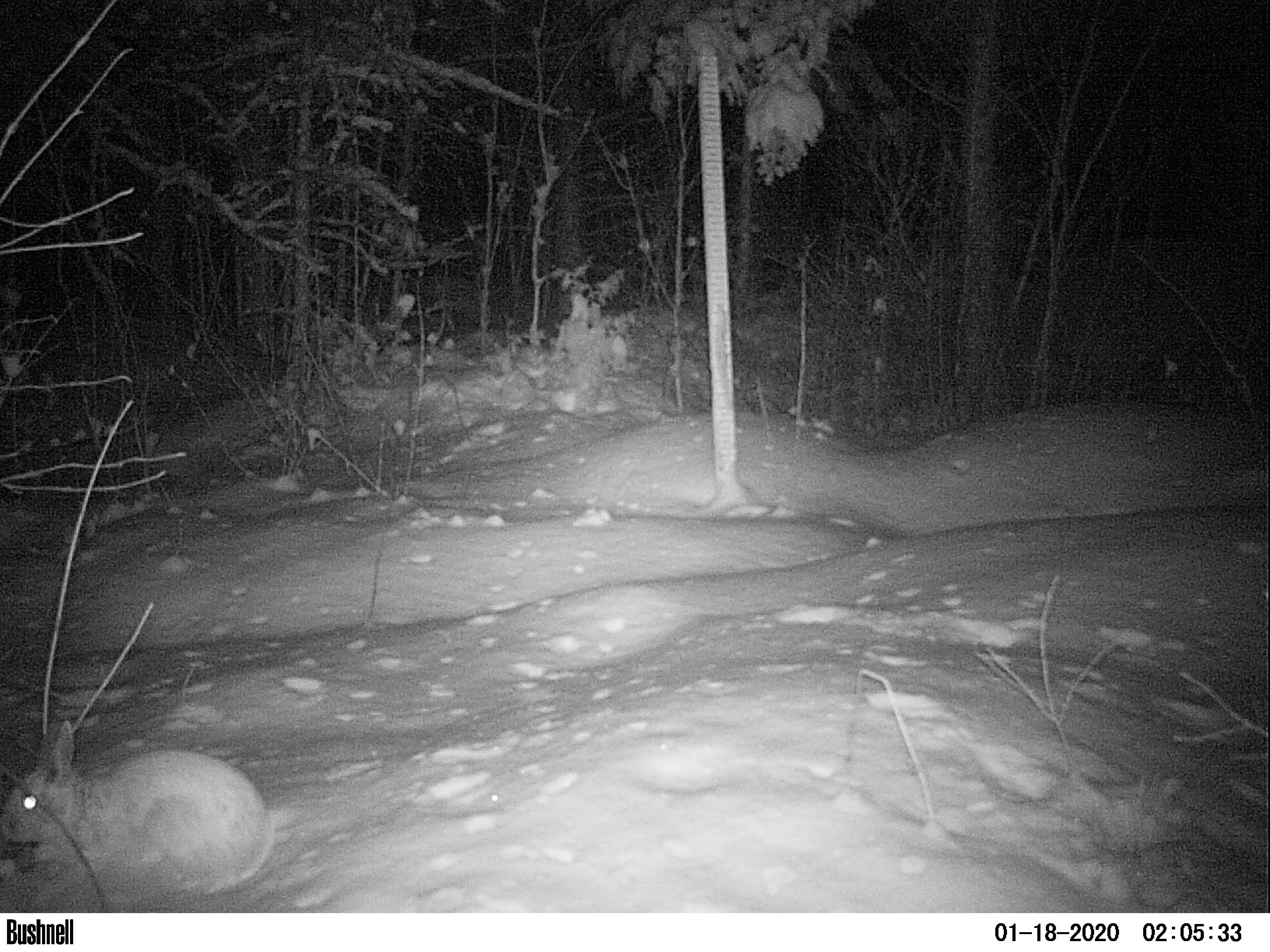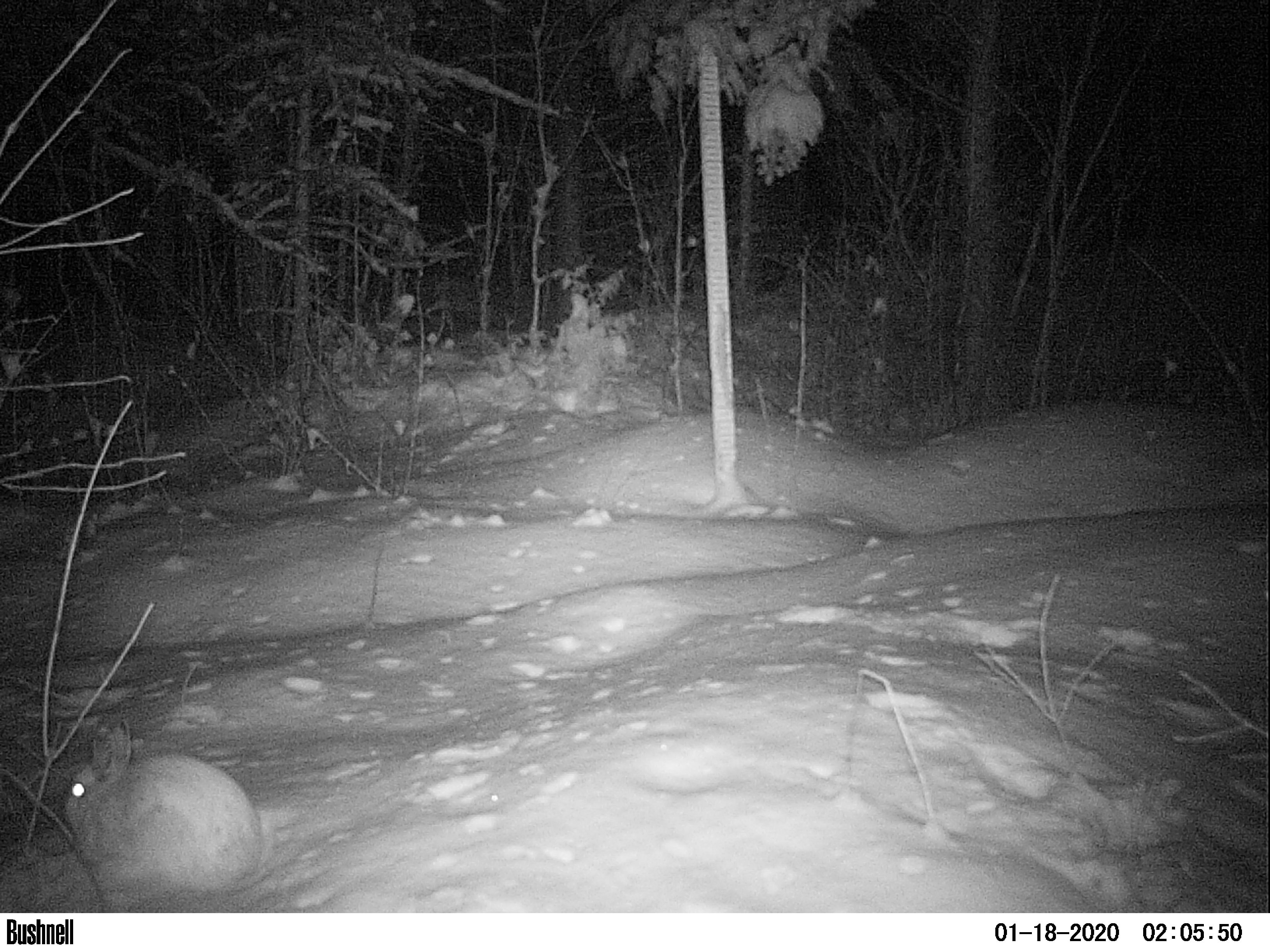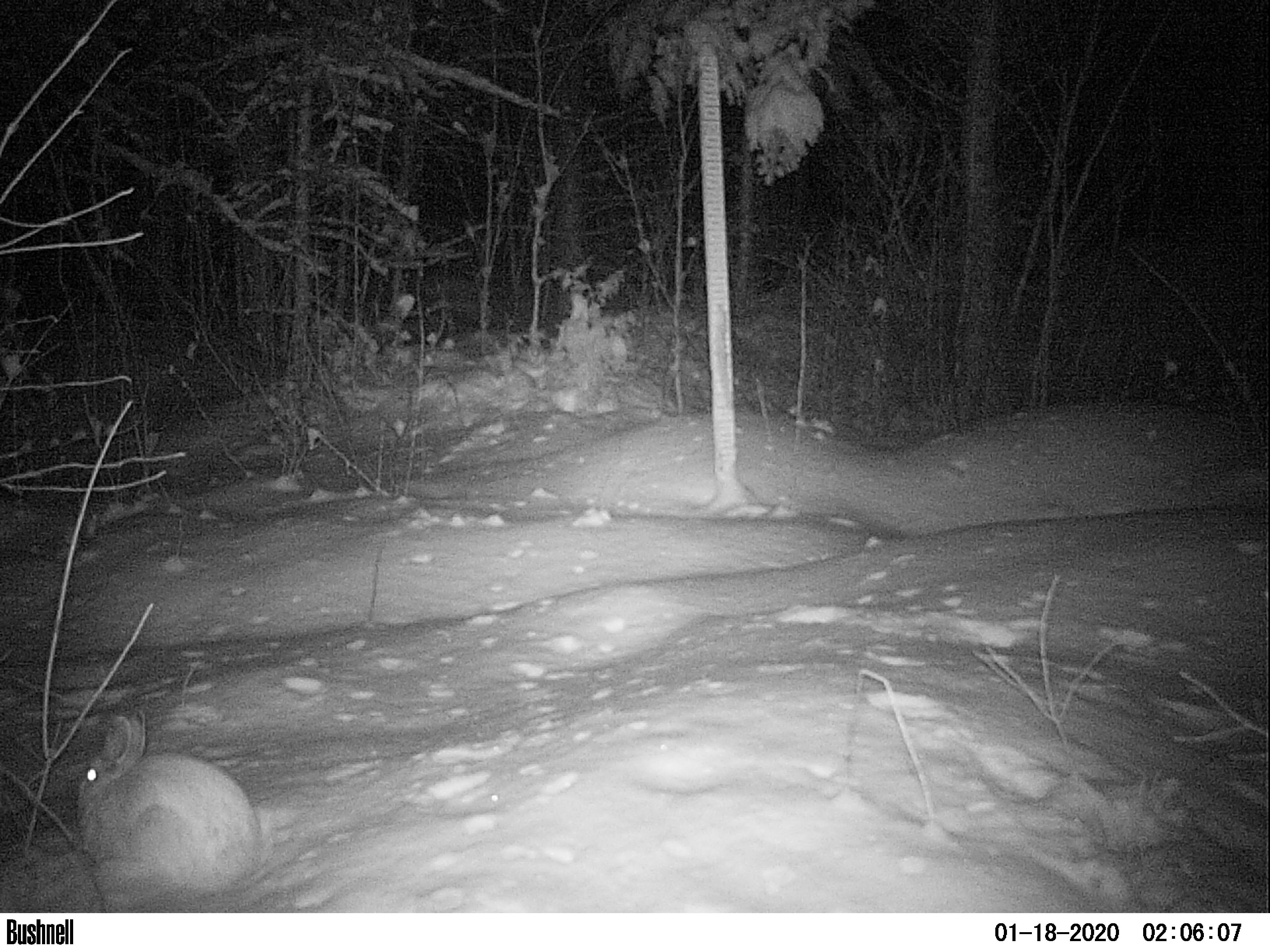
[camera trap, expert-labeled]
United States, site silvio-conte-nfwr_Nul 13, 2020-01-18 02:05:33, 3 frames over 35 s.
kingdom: Animalia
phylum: Chordata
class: Mammalia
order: Lagomorpha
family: Leporidae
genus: Lepus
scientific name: Lepus americanus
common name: snowshoe hare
Snowshoe hare (Lepus americanus).